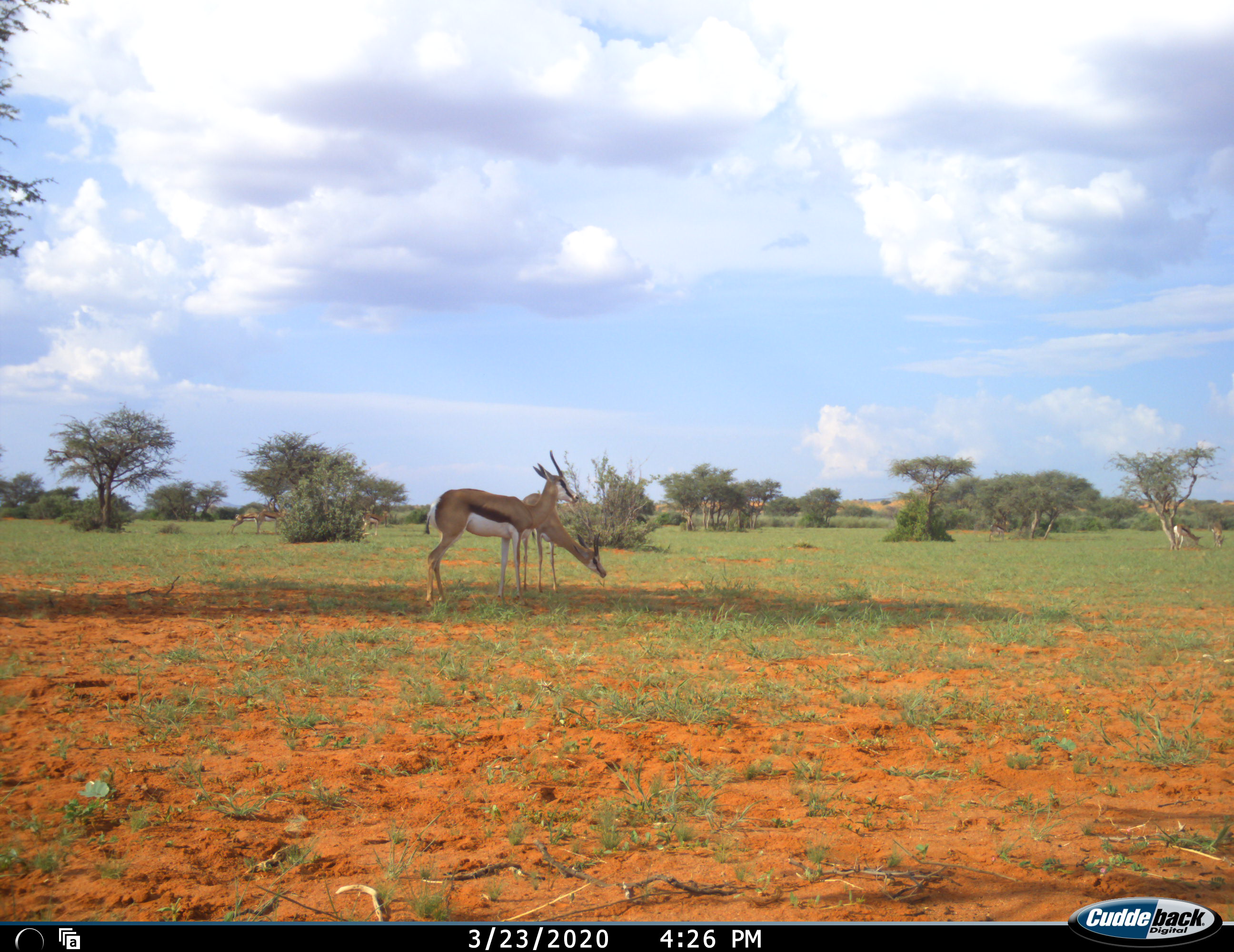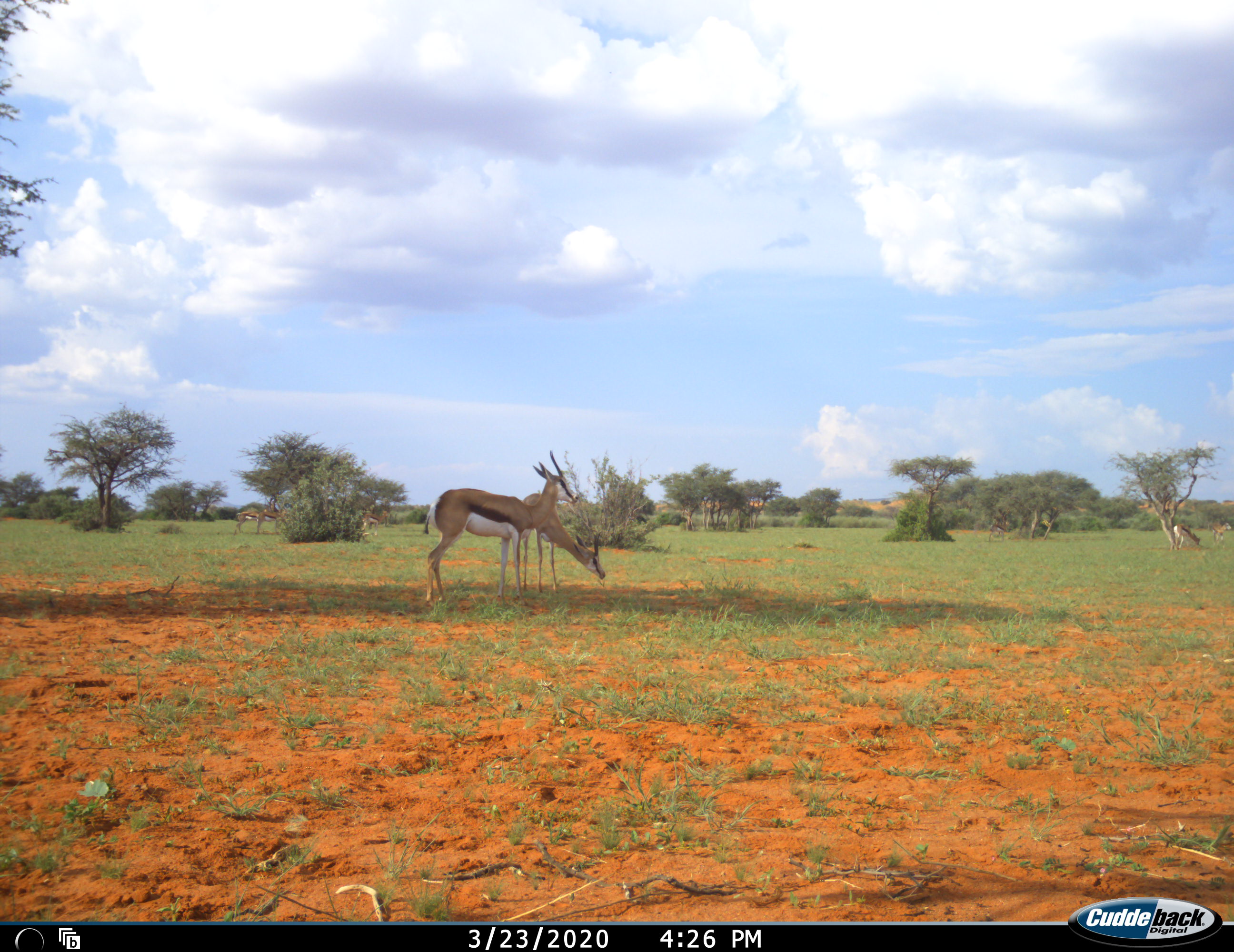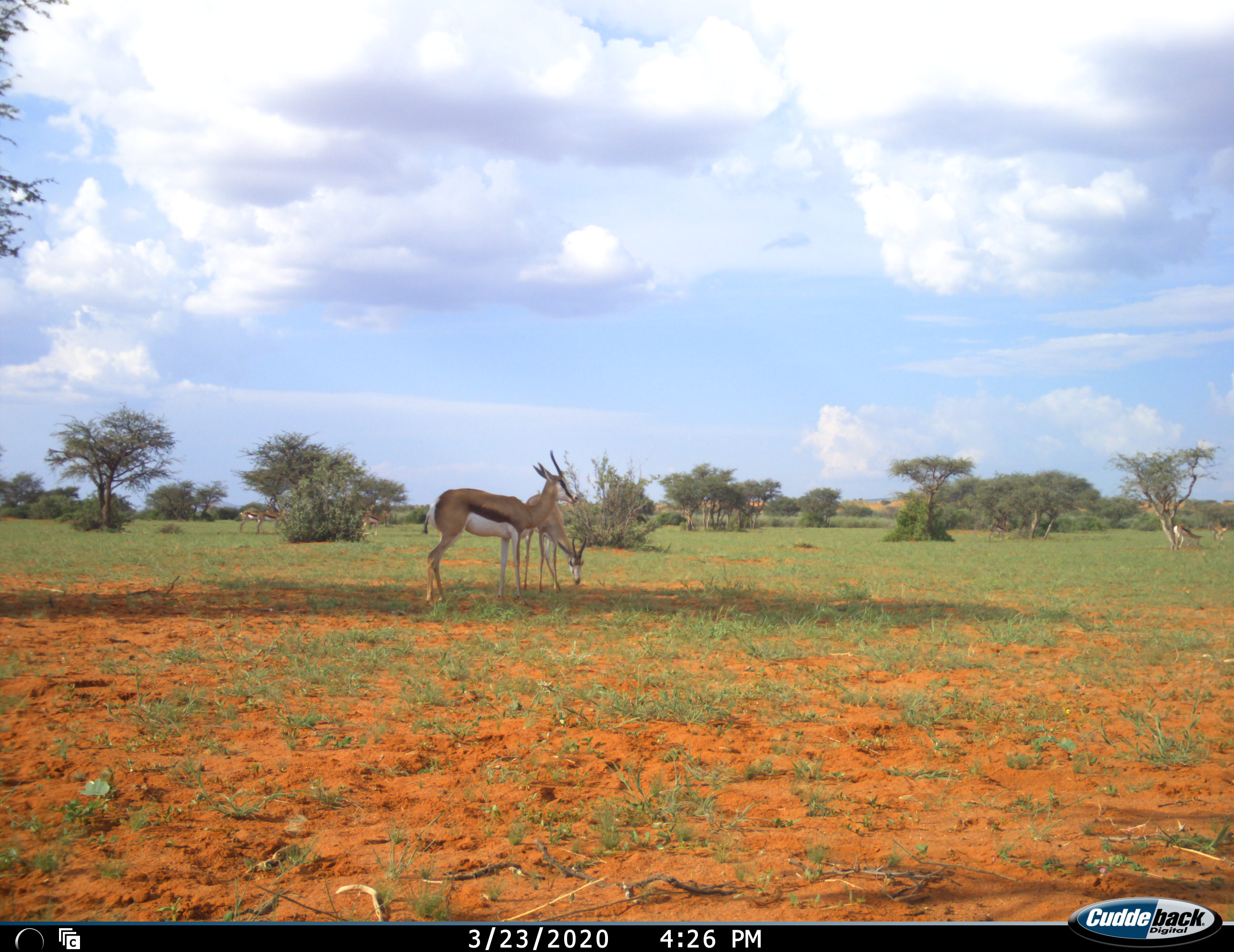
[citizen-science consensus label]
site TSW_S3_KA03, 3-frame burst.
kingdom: Animalia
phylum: Chordata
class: Mammalia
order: Artiodactyla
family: Bovidae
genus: Antidorcas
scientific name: Antidorcas marsupialis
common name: springbok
Springbok (Antidorcas marsupialis), count 8. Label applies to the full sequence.